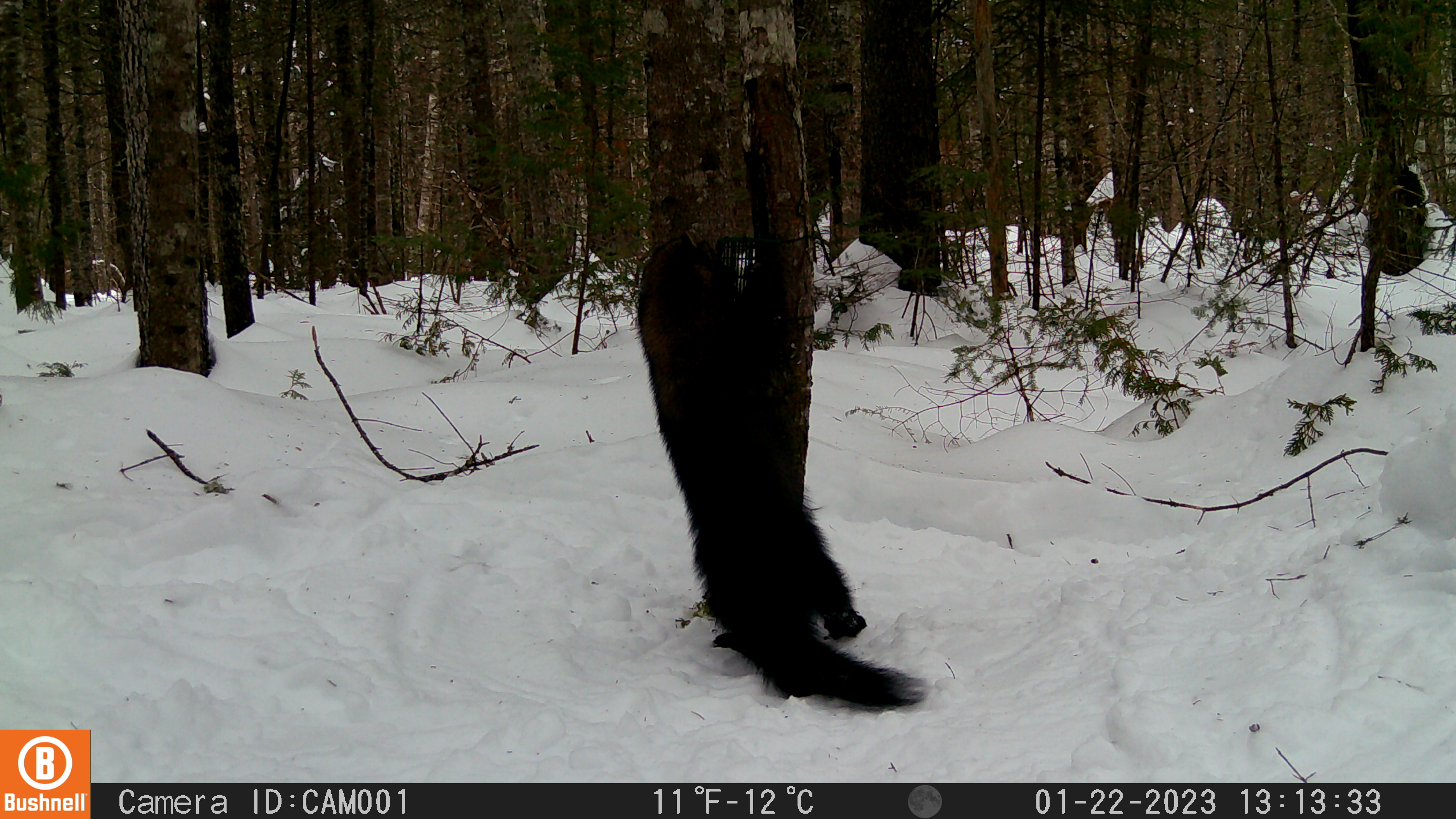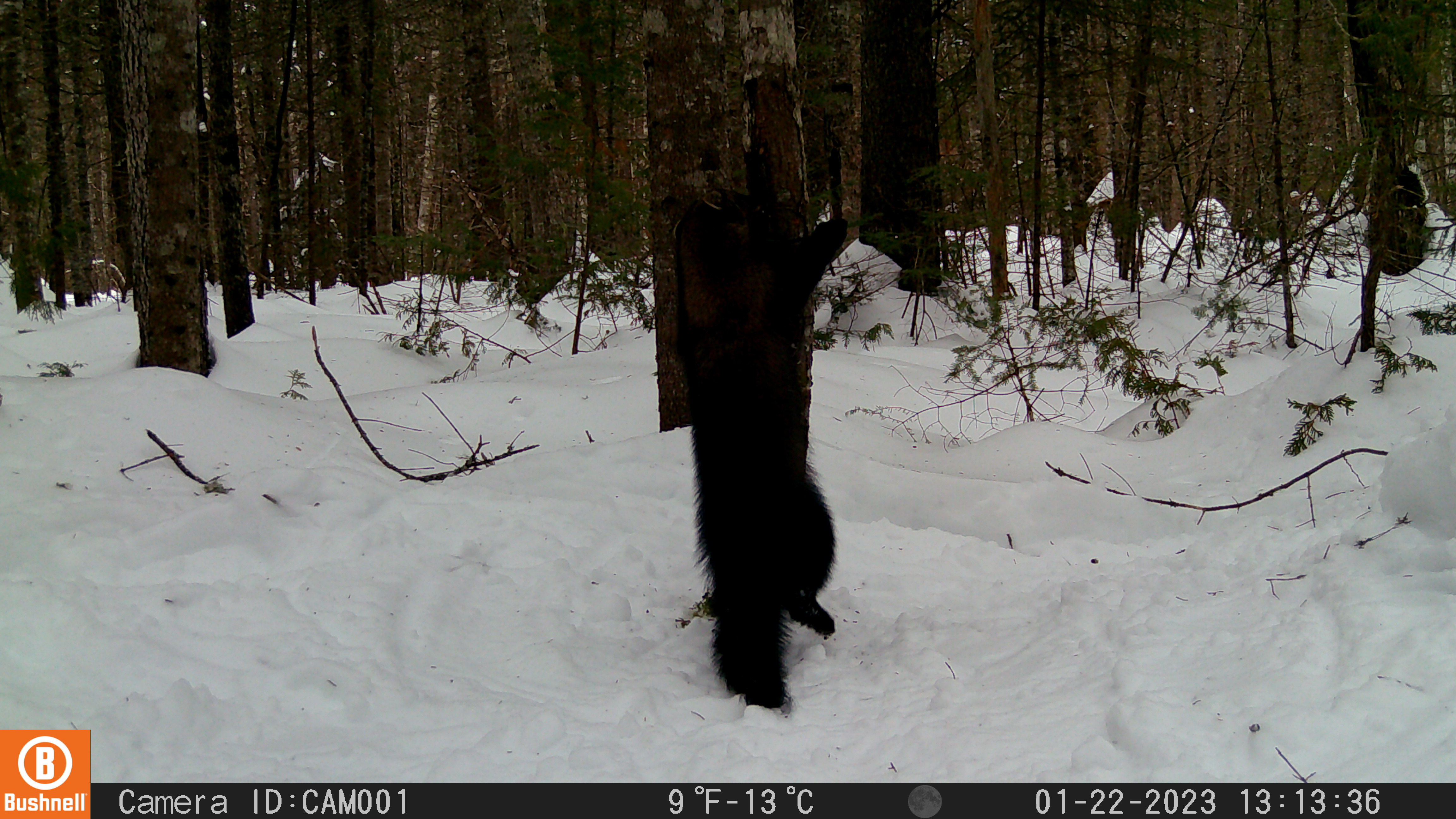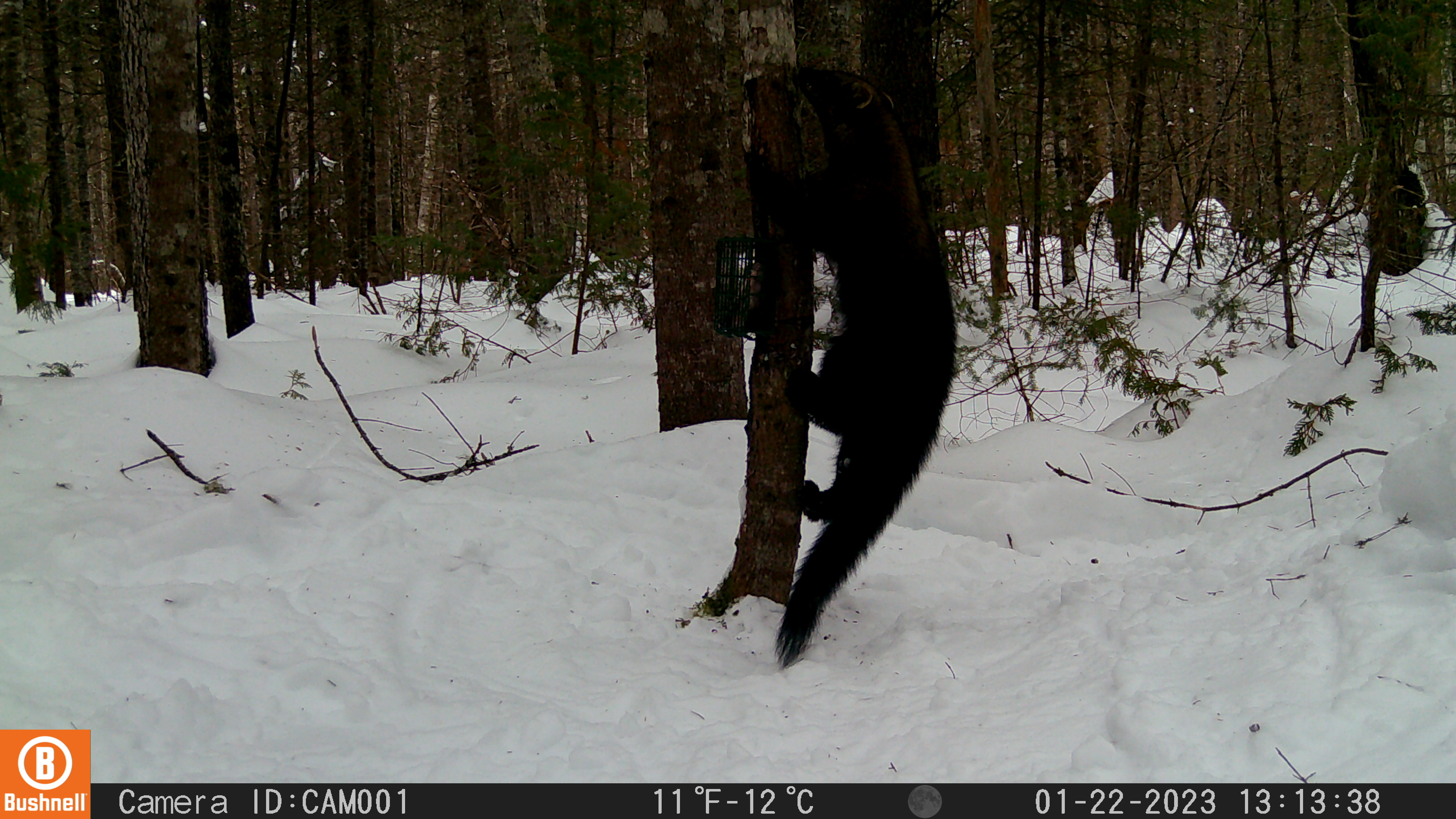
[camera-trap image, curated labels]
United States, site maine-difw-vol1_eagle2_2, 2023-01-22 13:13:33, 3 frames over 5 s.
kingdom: Animalia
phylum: Chordata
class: Mammalia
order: Carnivora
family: Mustelidae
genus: Pekania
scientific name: Pekania pennanti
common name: fisher